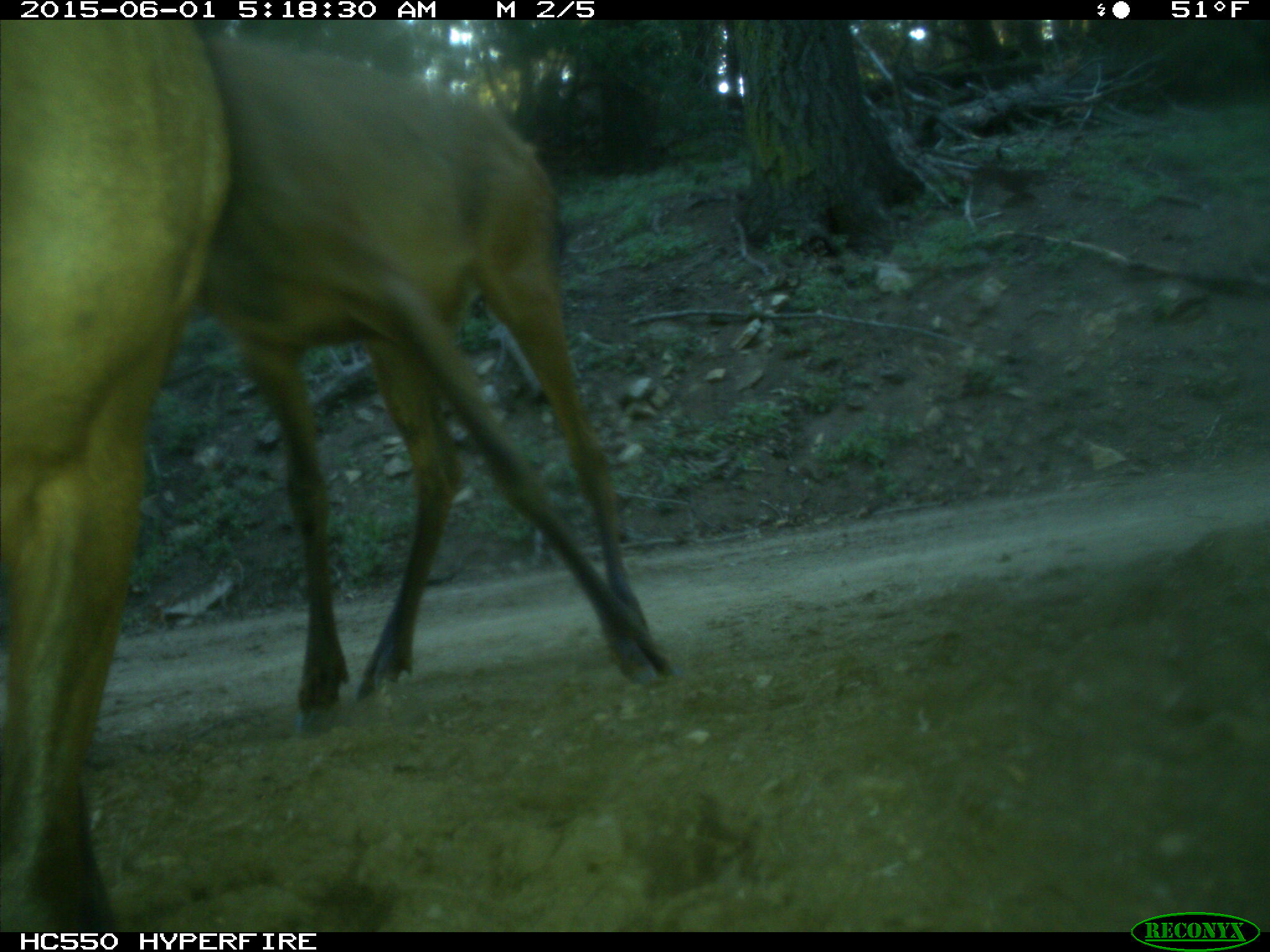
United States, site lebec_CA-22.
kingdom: Animalia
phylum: Chordata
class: Mammalia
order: Artiodactyla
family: Cervidae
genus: Cervus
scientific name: Cervus canadensis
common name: elk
Cervus canadensis (elk).